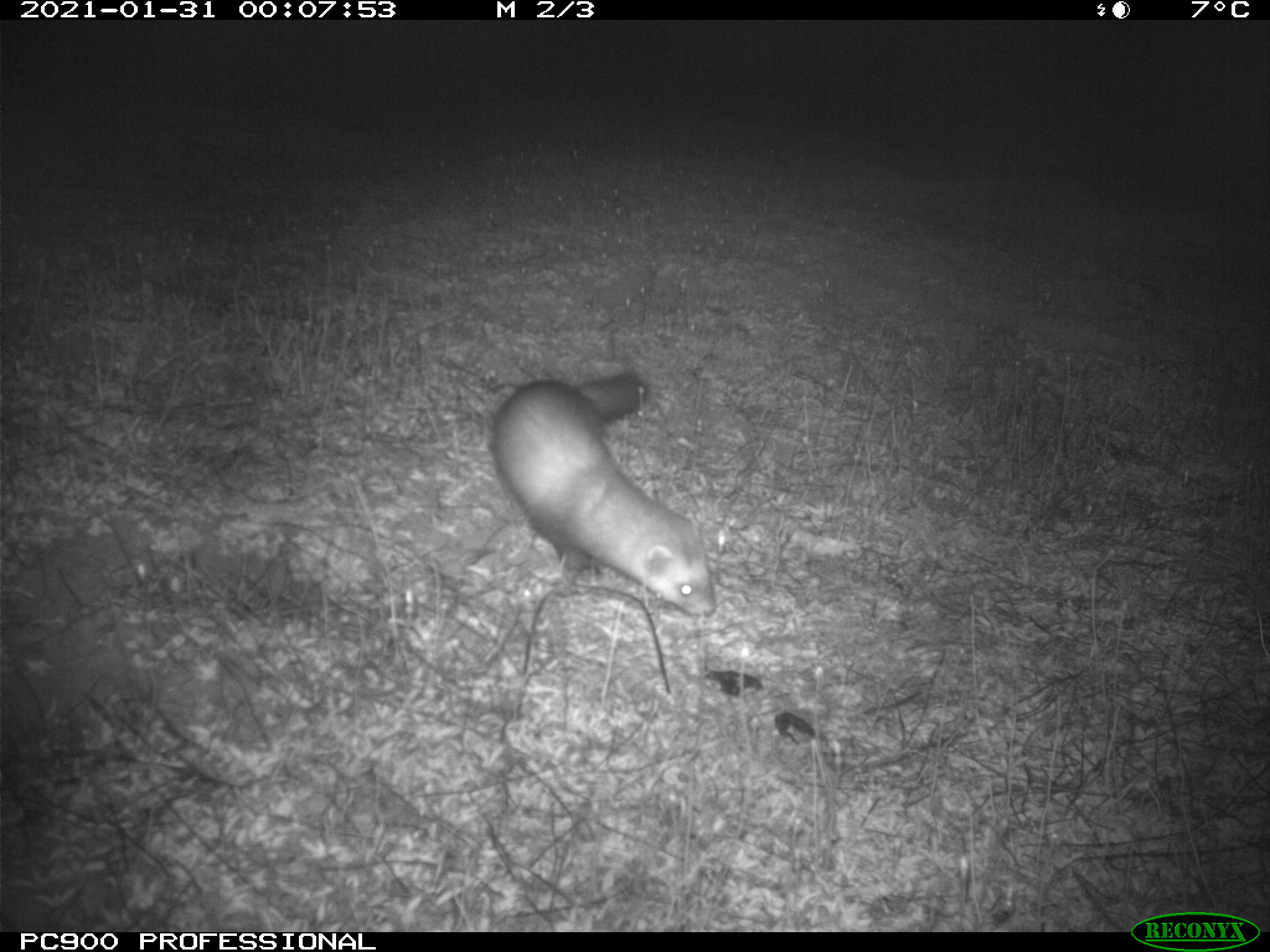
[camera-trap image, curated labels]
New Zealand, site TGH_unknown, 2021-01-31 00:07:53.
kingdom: Animalia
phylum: Chordata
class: Mammalia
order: Carnivora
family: Mustelidae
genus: Mustela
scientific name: Mustela furo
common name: ferret